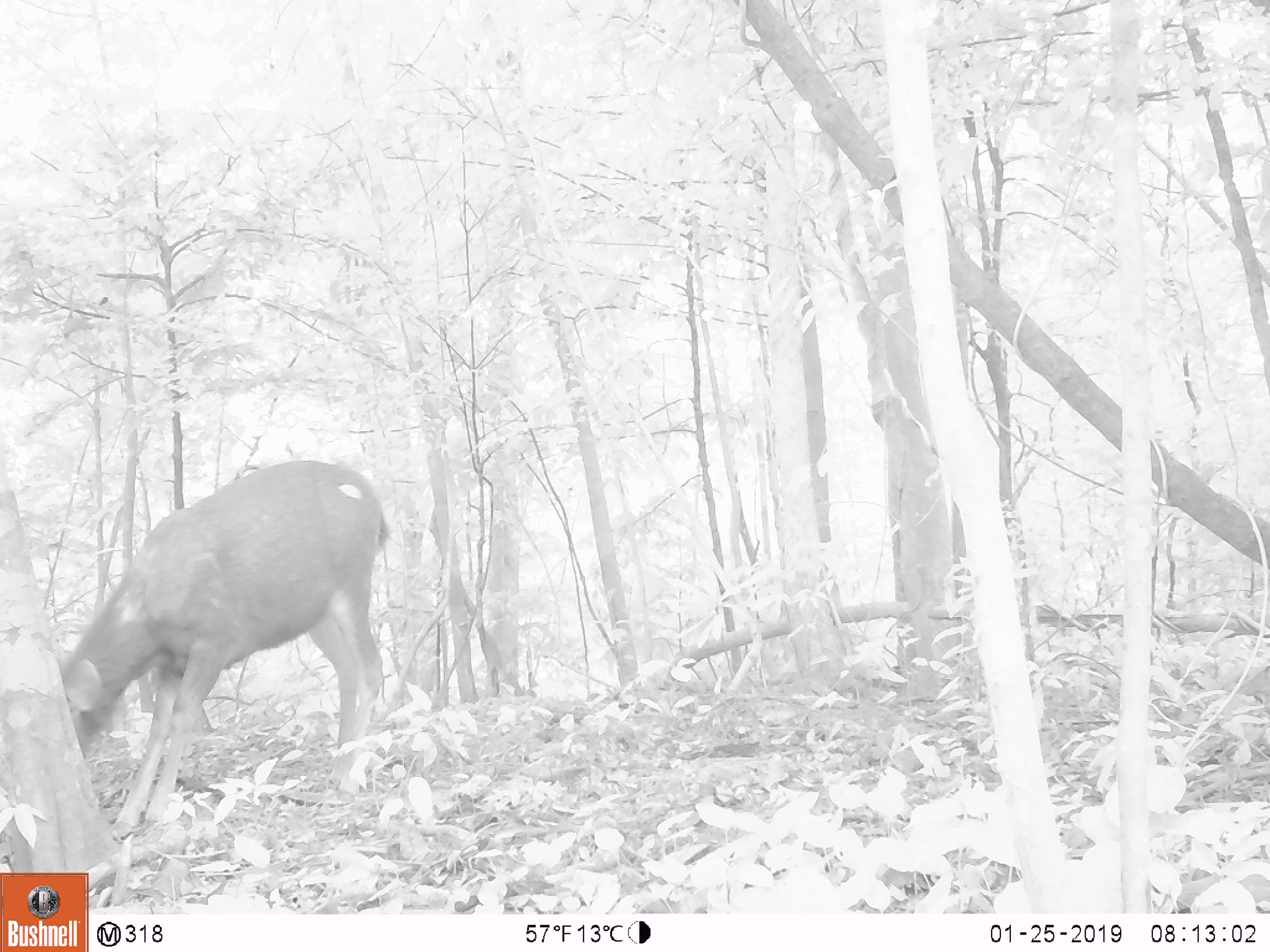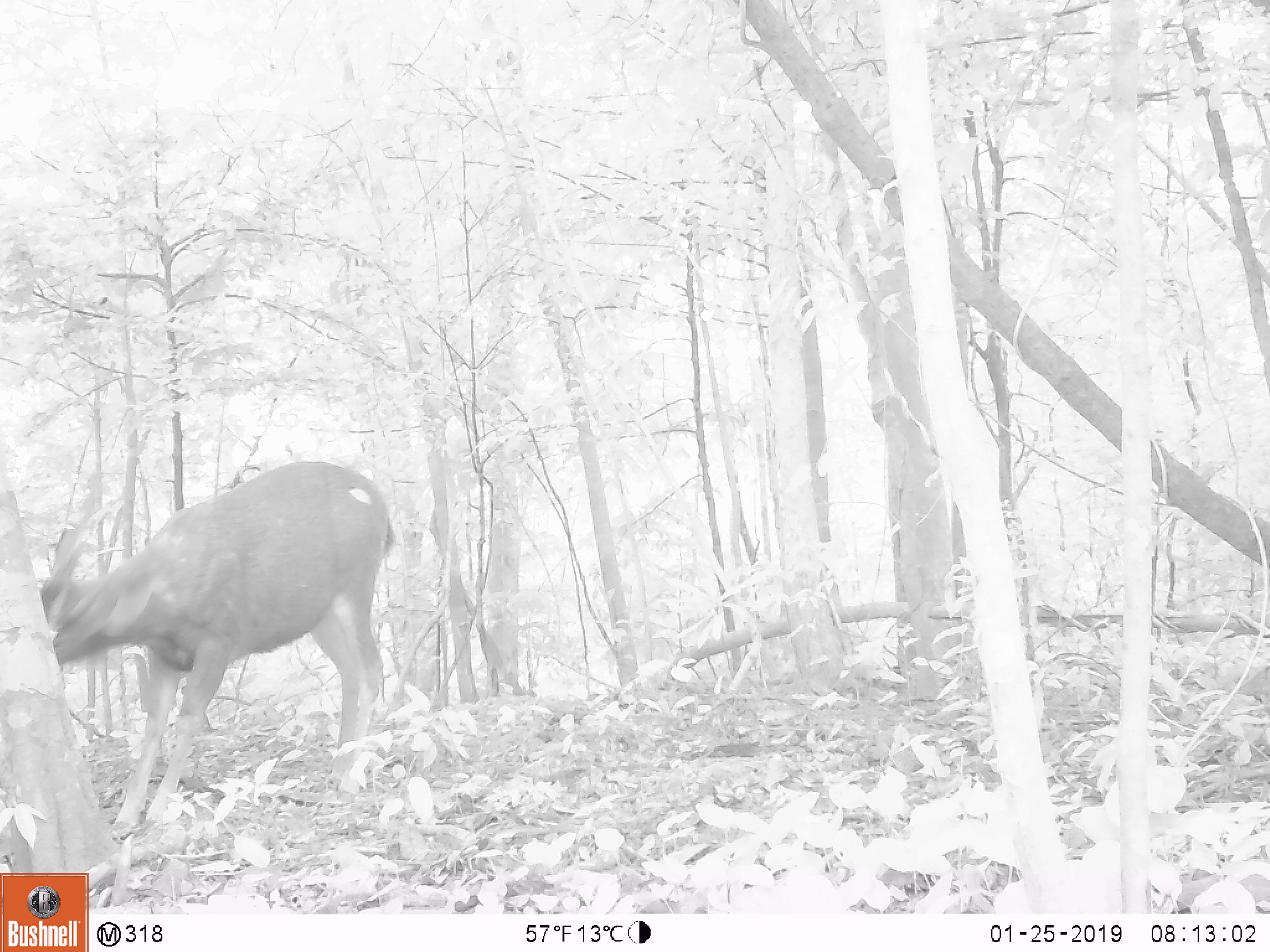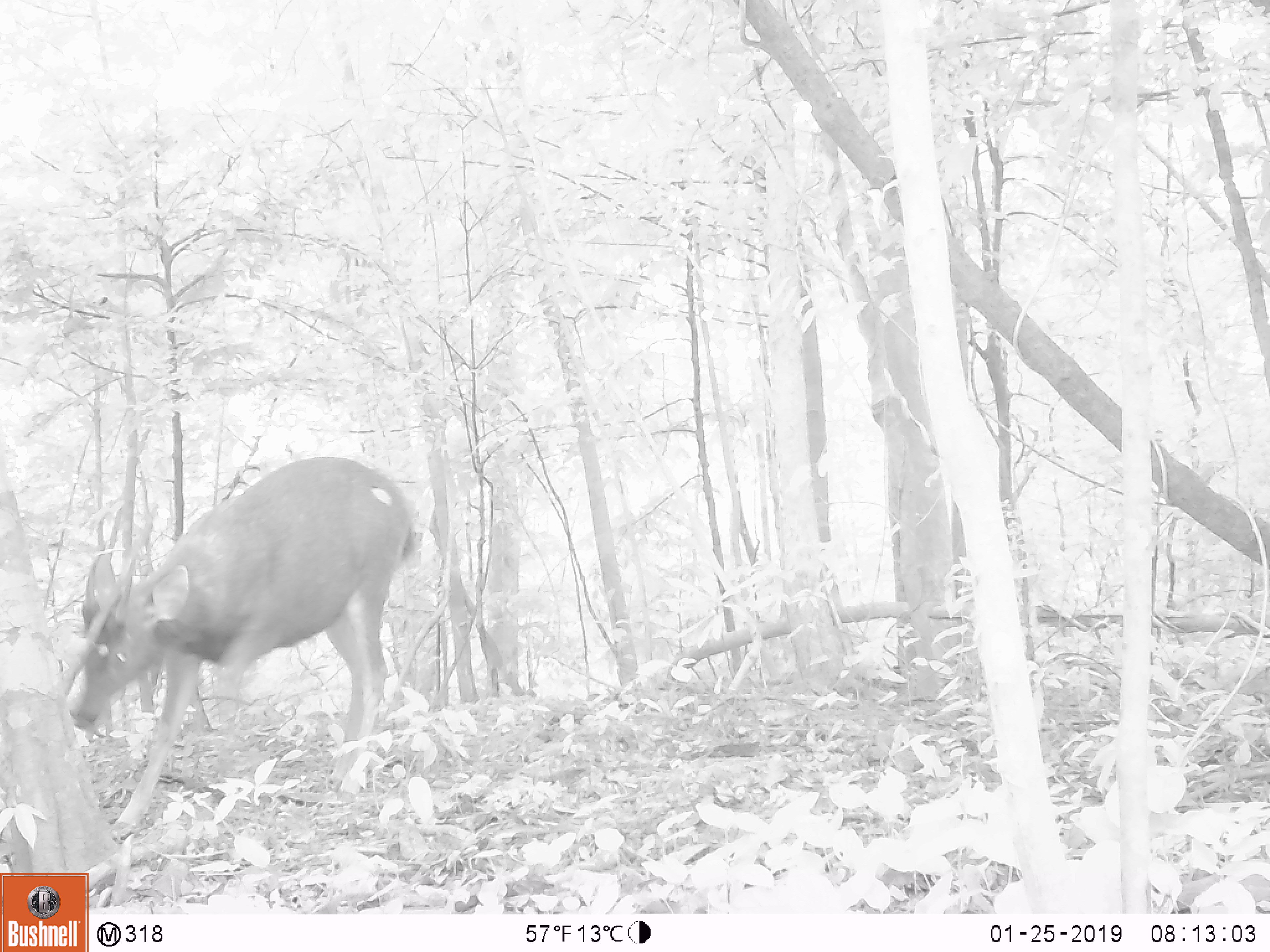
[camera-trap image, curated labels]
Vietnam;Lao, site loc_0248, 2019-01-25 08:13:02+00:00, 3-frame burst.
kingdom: Animalia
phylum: Chordata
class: Mammalia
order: Artiodactyla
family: Cervidae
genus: Rusa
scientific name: Rusa unicolor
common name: sambar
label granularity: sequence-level